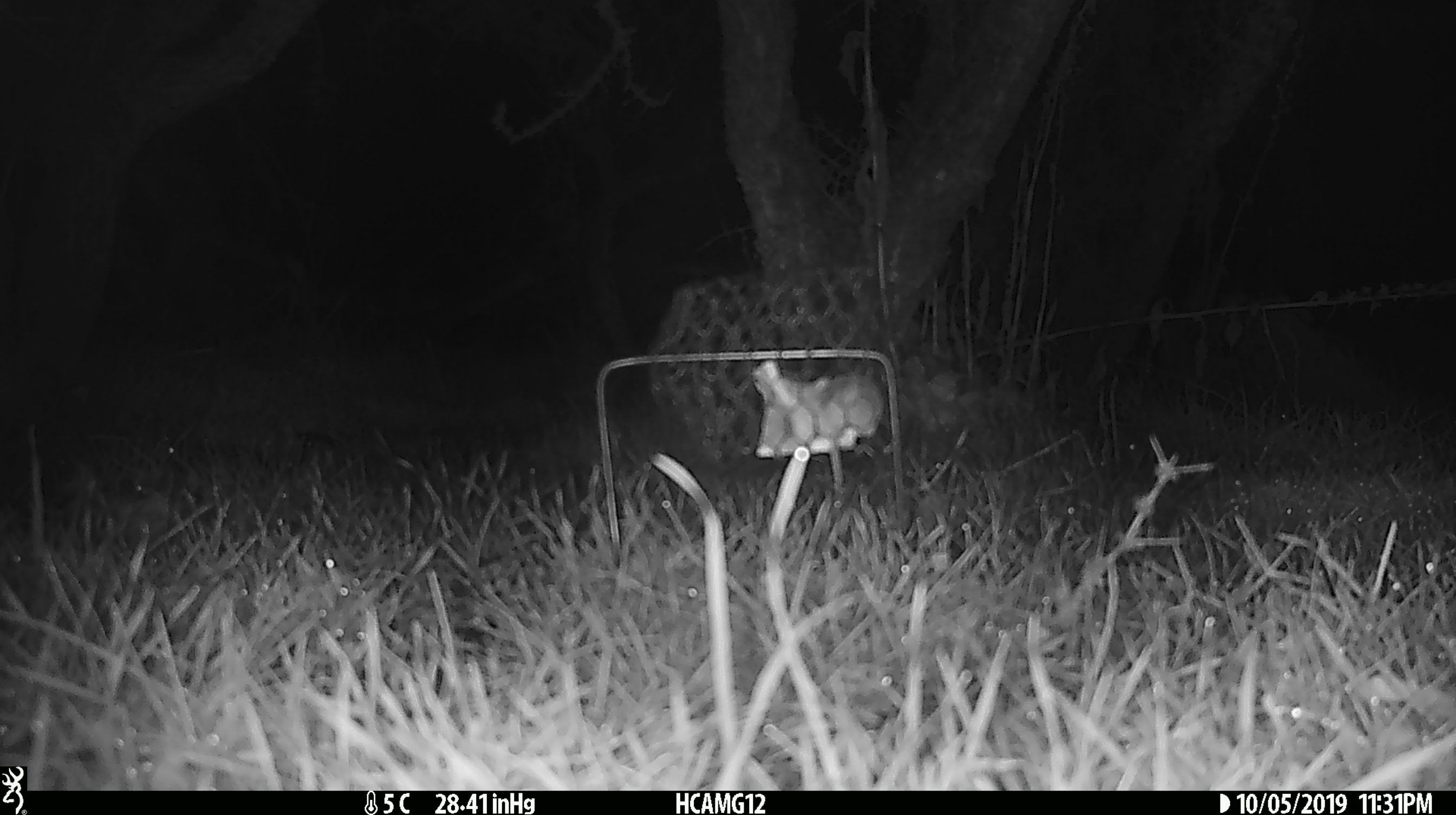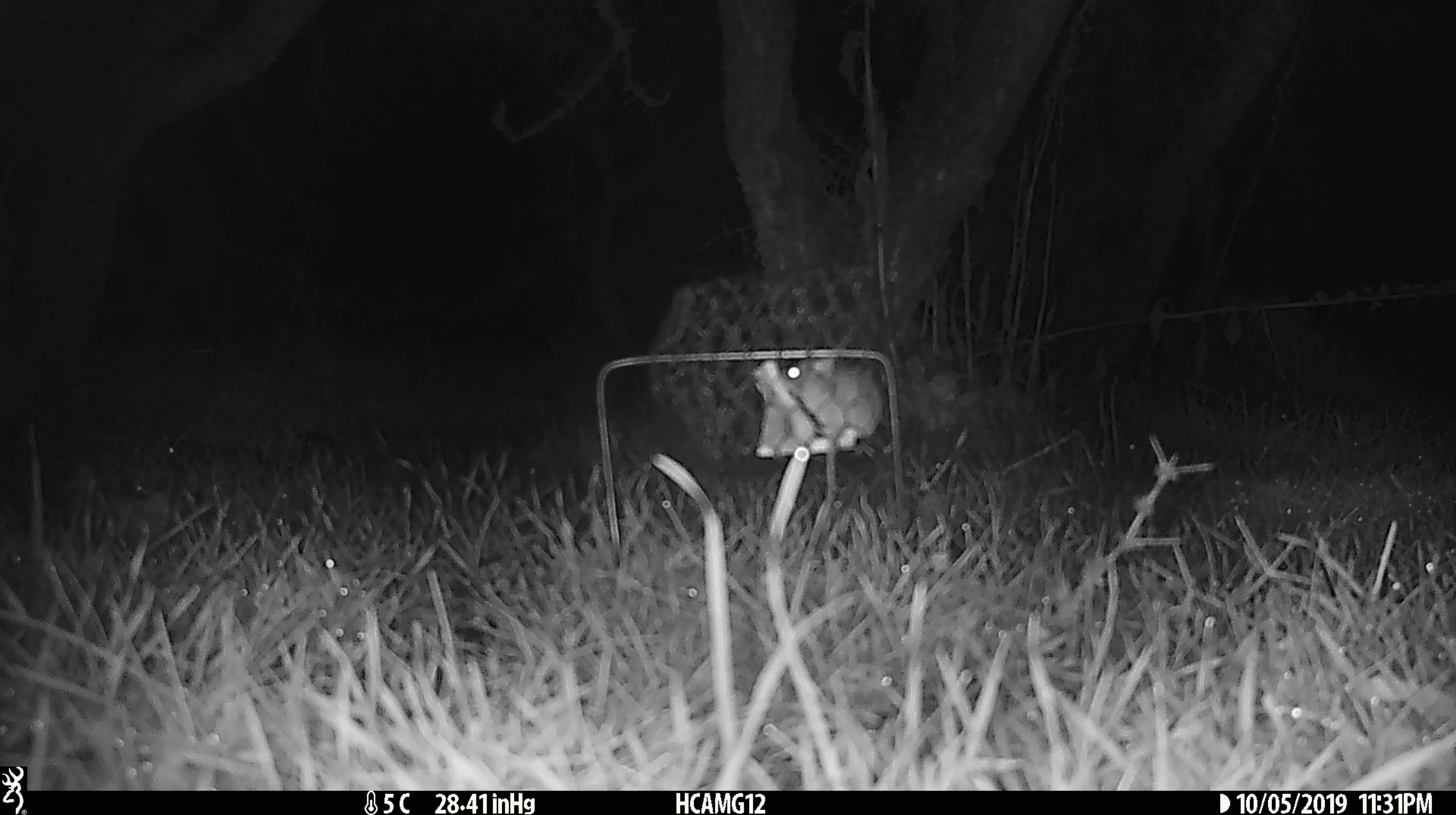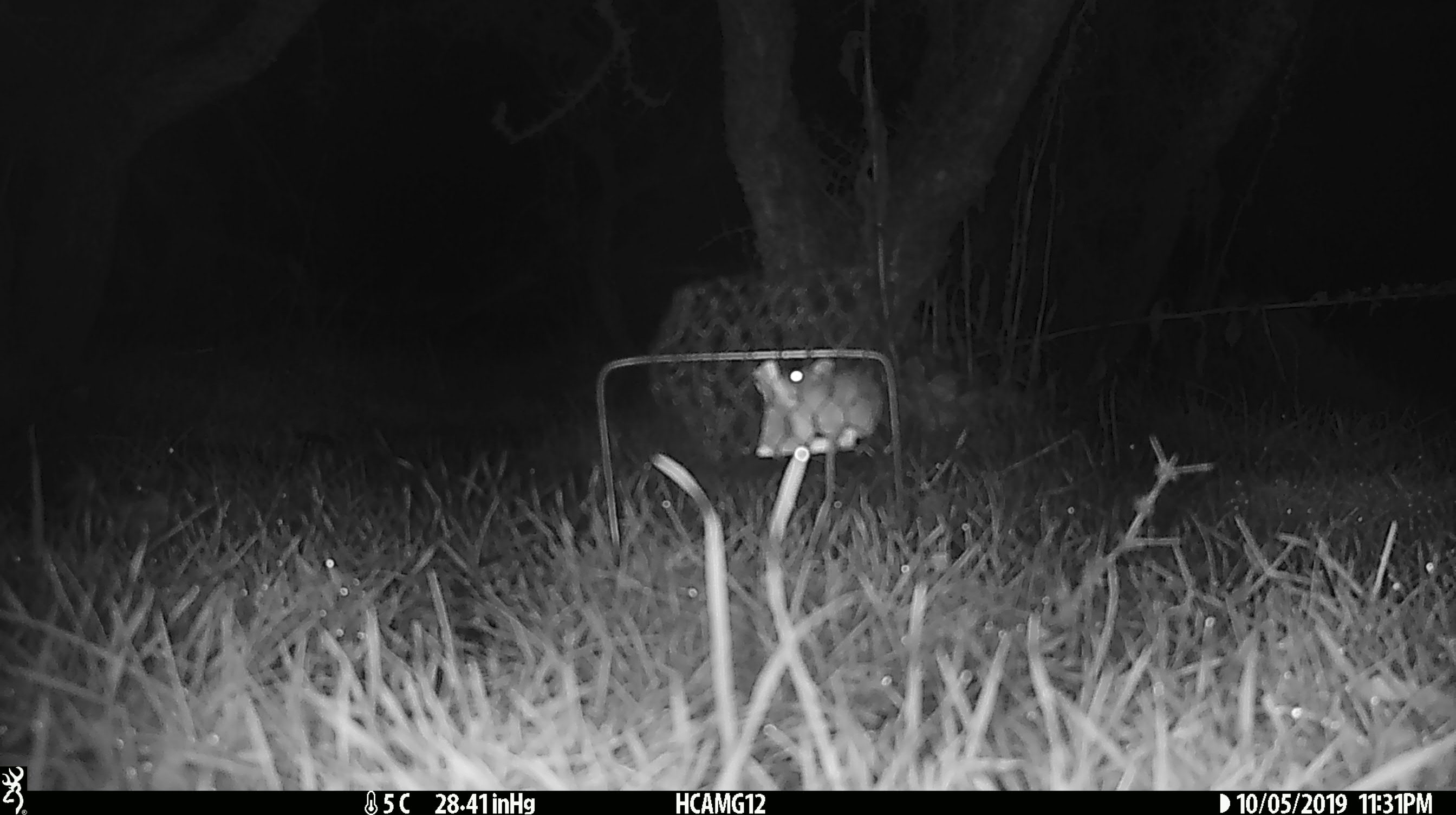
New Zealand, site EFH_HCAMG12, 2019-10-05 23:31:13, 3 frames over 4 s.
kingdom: Animalia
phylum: Chordata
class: Mammalia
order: Rodentia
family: Muridae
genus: Mus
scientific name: Mus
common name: mouse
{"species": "mouse (Mus)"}